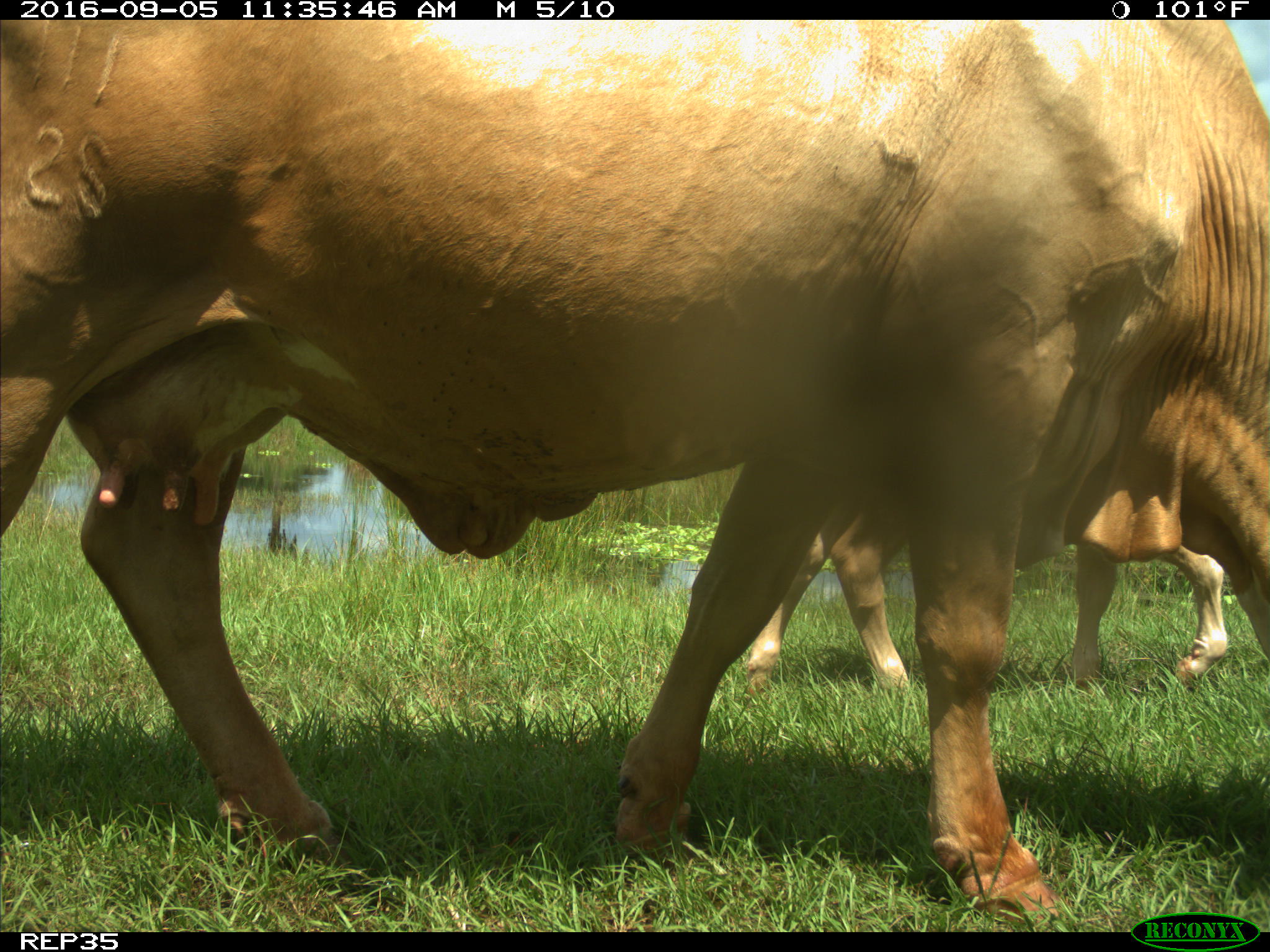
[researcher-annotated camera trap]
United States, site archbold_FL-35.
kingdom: Animalia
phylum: Chordata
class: Mammalia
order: Artiodactyla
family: Bovidae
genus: Bos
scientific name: Bos taurus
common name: domestic cow